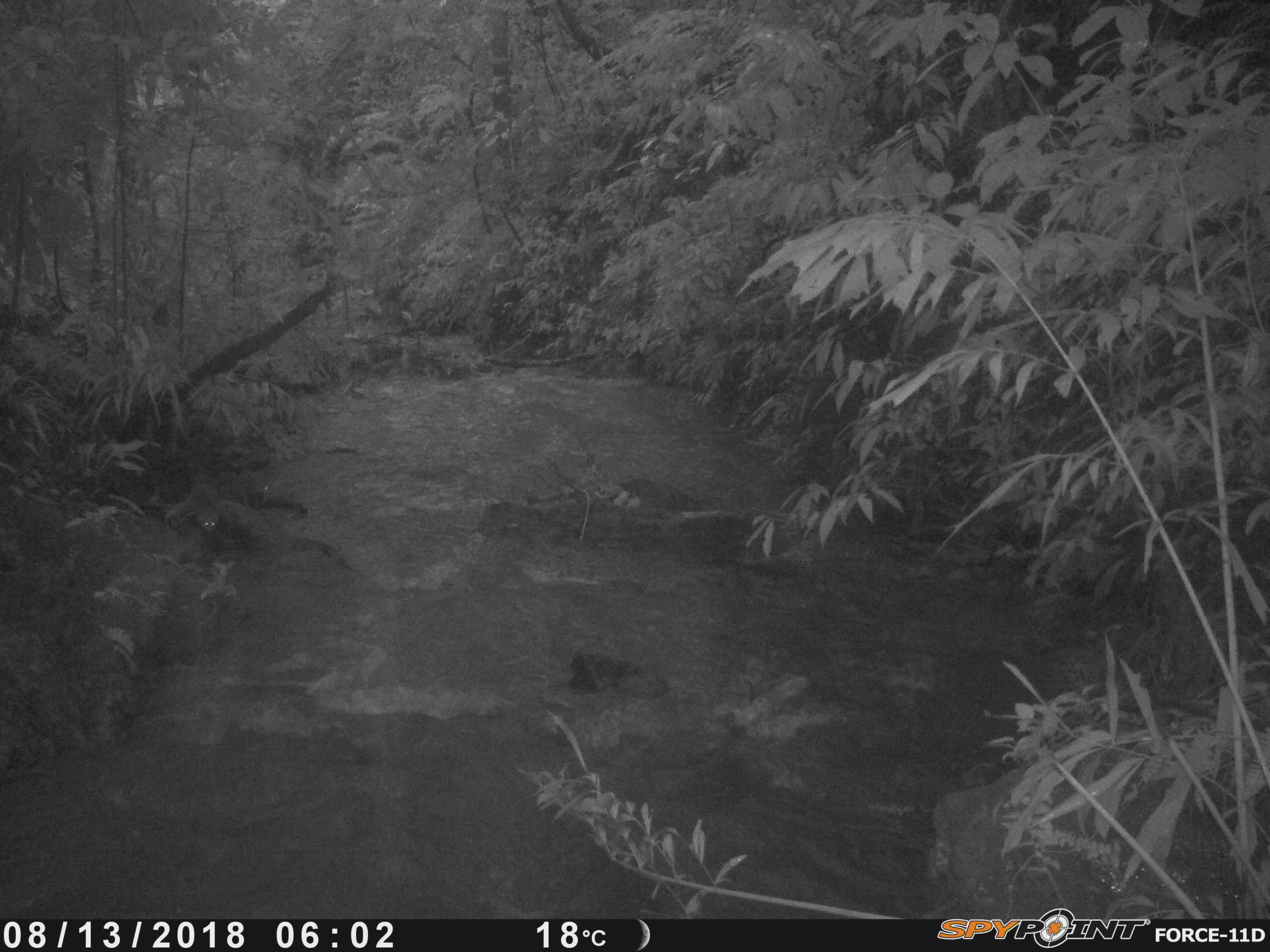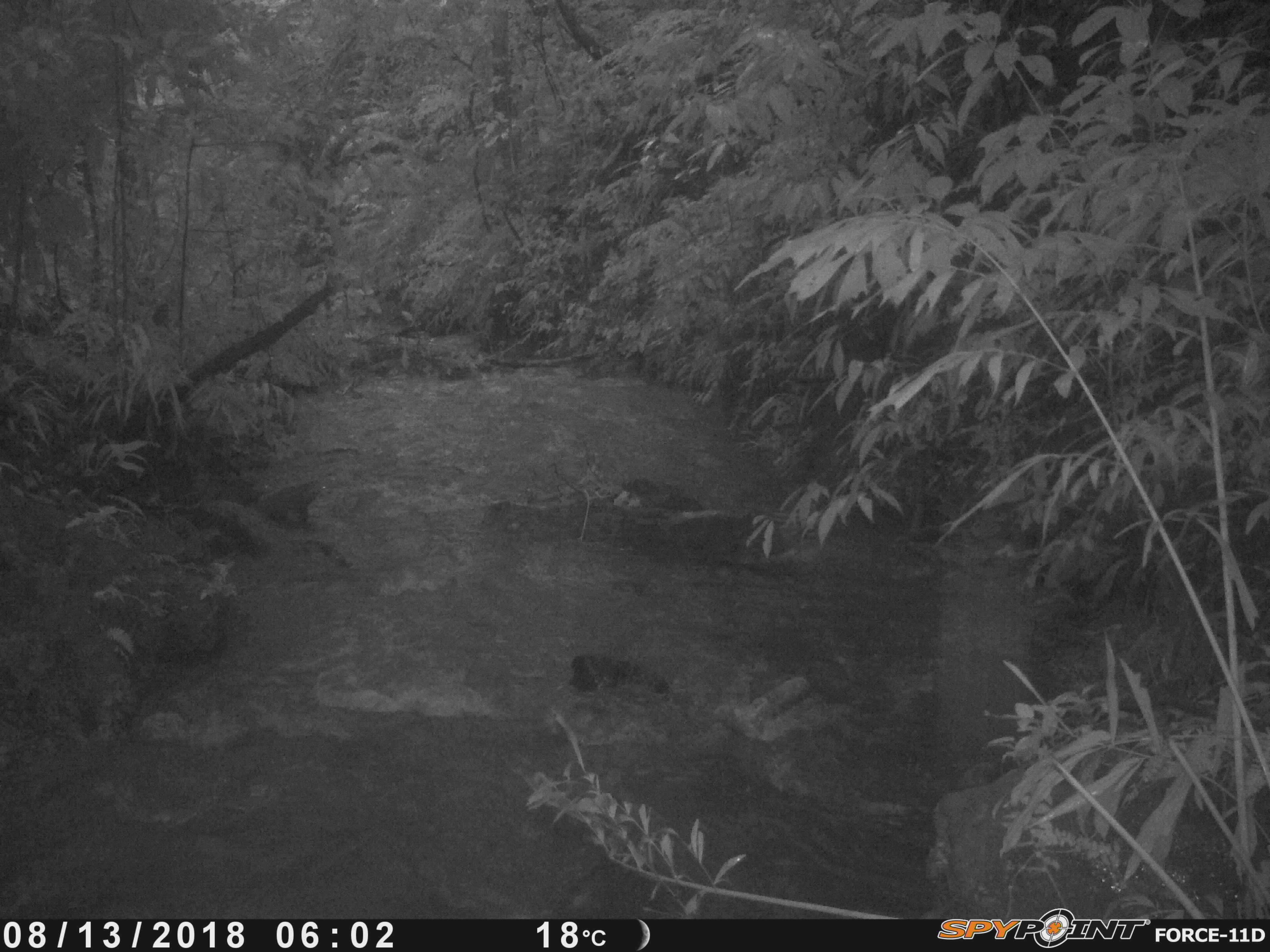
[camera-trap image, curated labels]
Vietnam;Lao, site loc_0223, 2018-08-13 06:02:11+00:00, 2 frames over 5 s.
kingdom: Animalia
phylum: Chordata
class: Mammalia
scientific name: Mammalia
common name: mammal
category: unidentified small mammal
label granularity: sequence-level